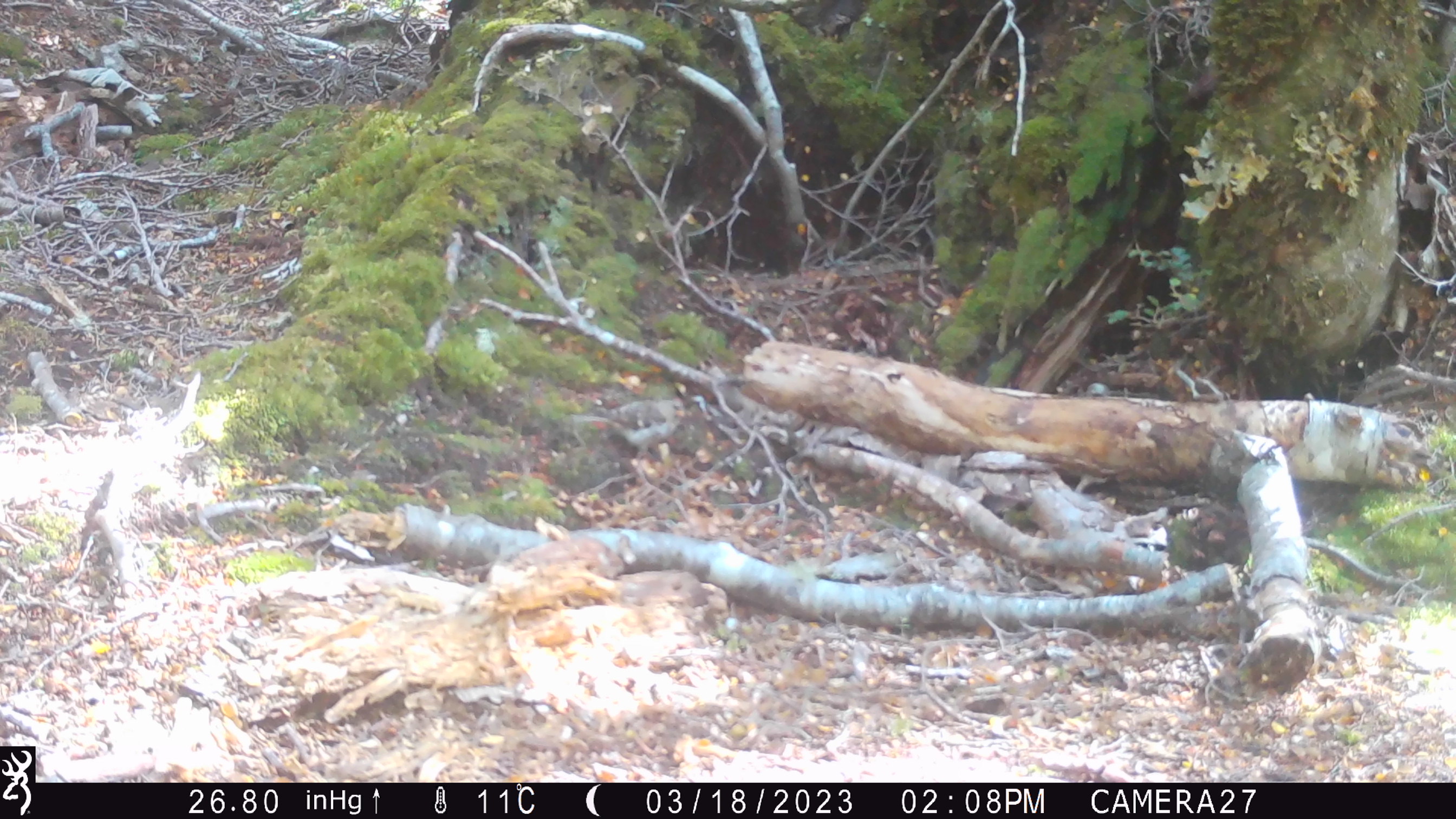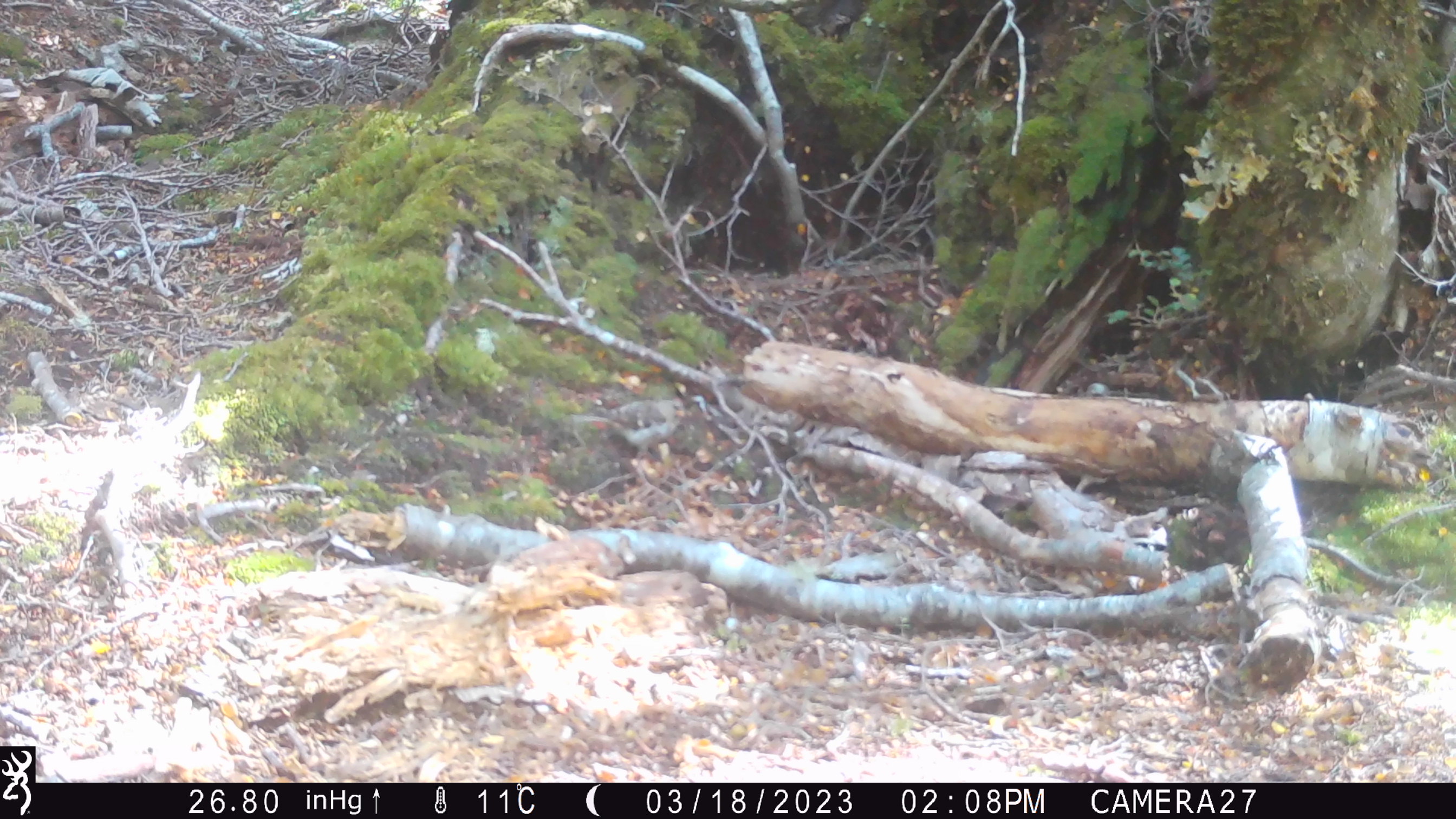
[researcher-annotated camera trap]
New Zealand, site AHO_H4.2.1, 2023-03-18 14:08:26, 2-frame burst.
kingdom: Animalia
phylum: Chordata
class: Aves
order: Passeriformes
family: Fringillidae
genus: Acanthis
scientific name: Acanthis flammea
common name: common redpoll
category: redpoll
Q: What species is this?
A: Redpoll (common redpoll) (Acanthis flammea).